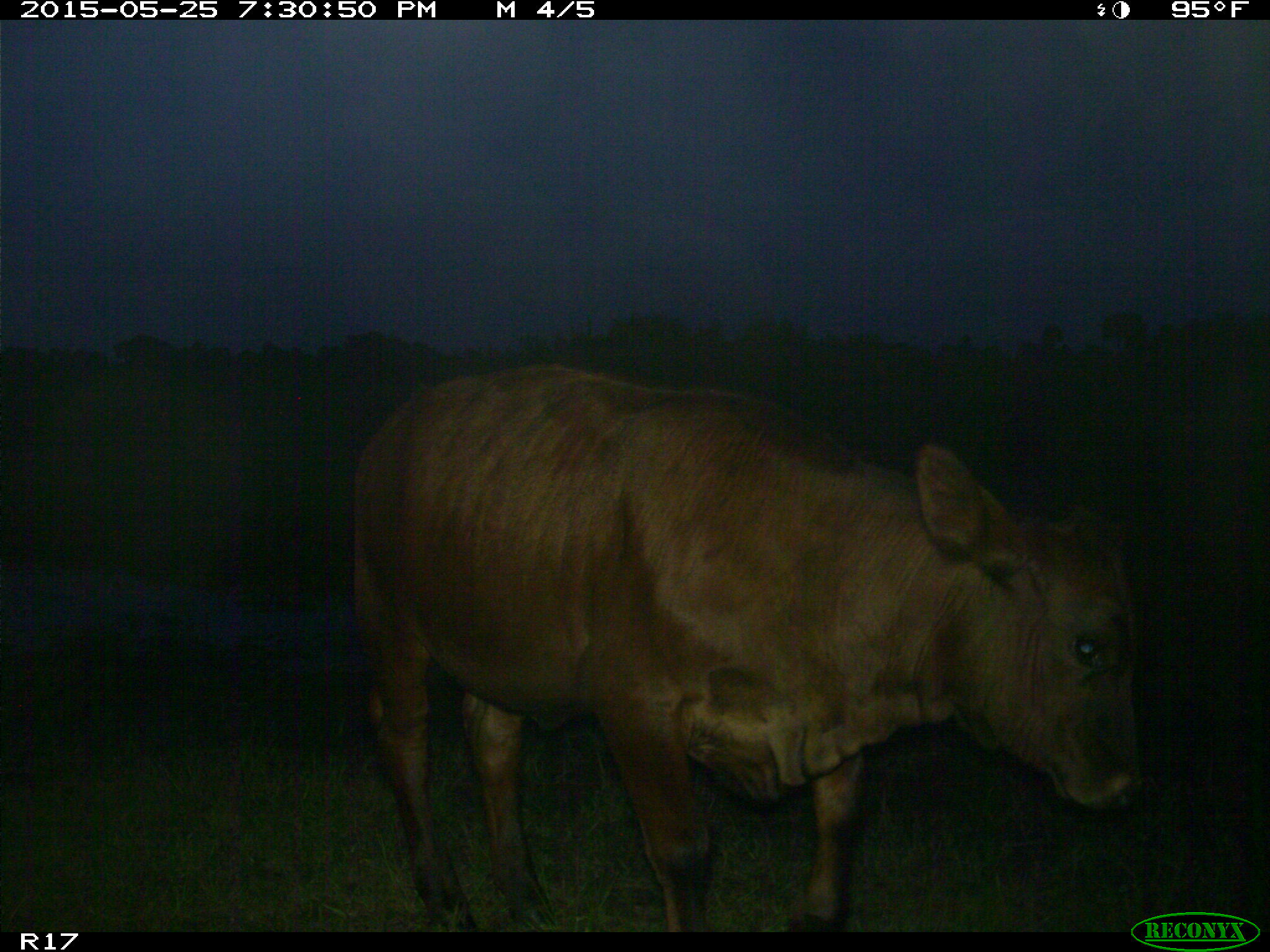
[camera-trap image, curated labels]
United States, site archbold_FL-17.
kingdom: Animalia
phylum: Chordata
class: Mammalia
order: Artiodactyla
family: Bovidae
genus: Bos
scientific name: Bos taurus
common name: domestic cow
Bos taurus (domestic cow).